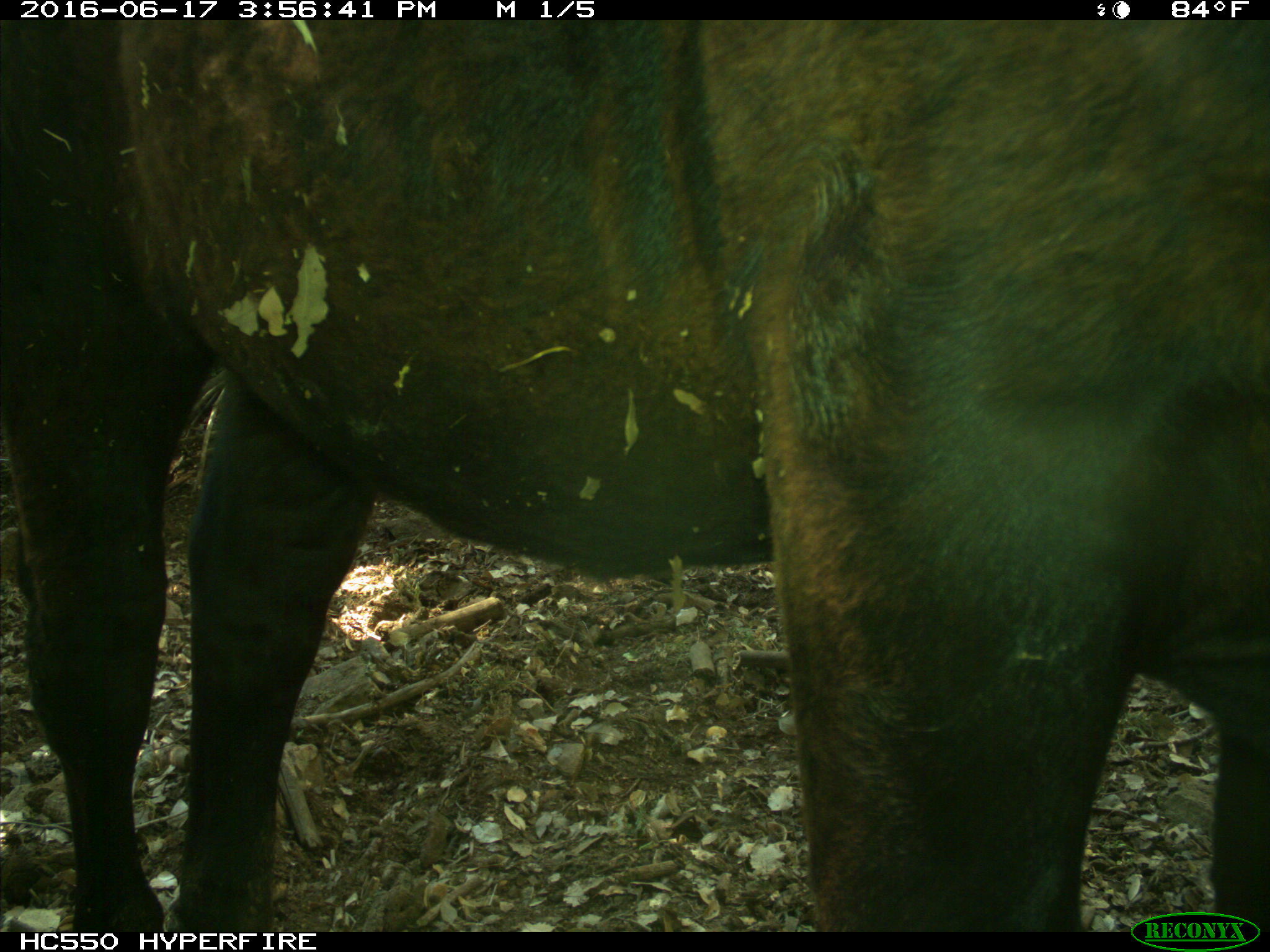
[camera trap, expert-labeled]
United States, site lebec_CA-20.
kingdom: Animalia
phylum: Chordata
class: Mammalia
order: Artiodactyla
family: Bovidae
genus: Bos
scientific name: Bos taurus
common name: domestic cow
Bos taurus (domestic cow).